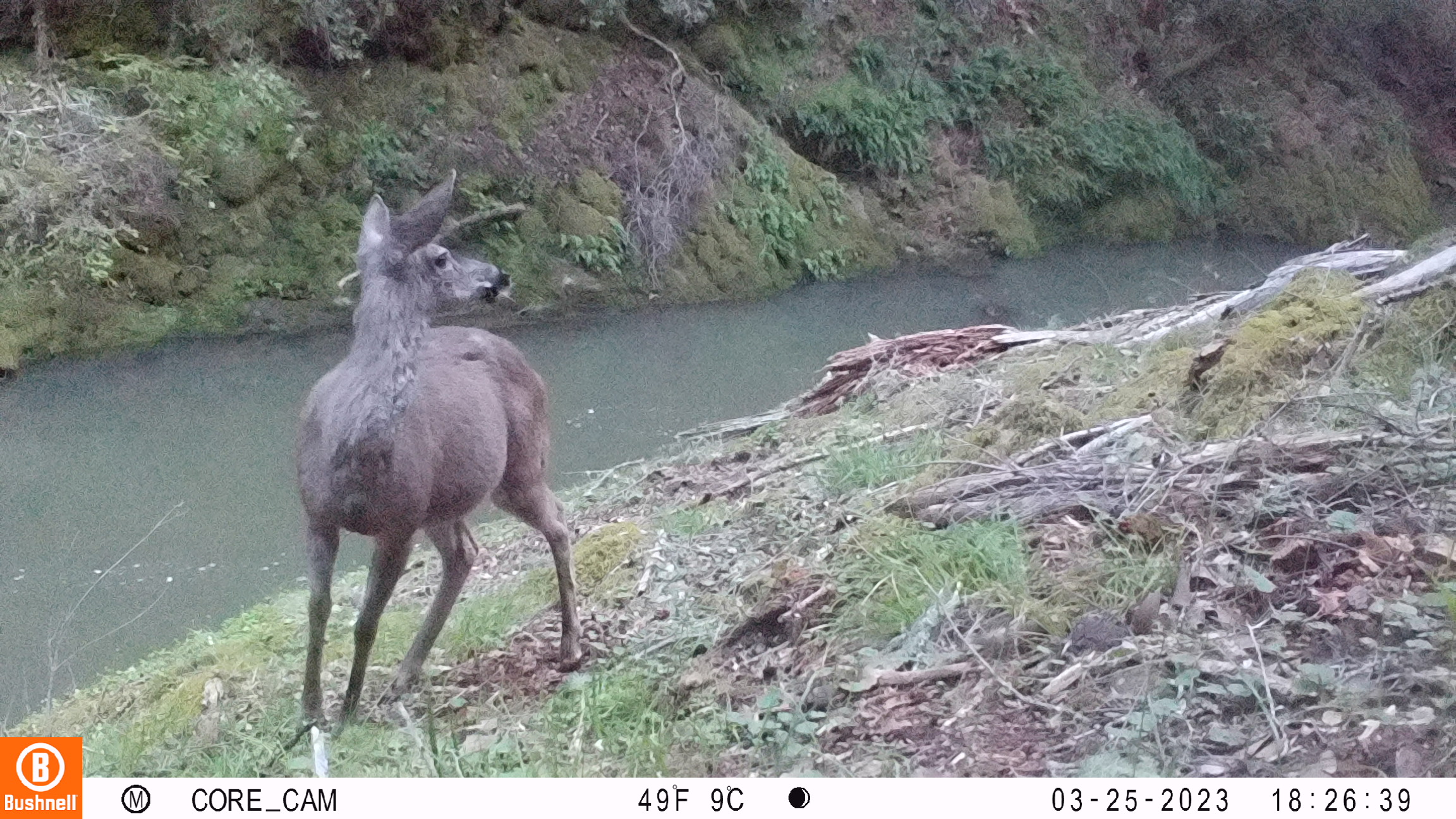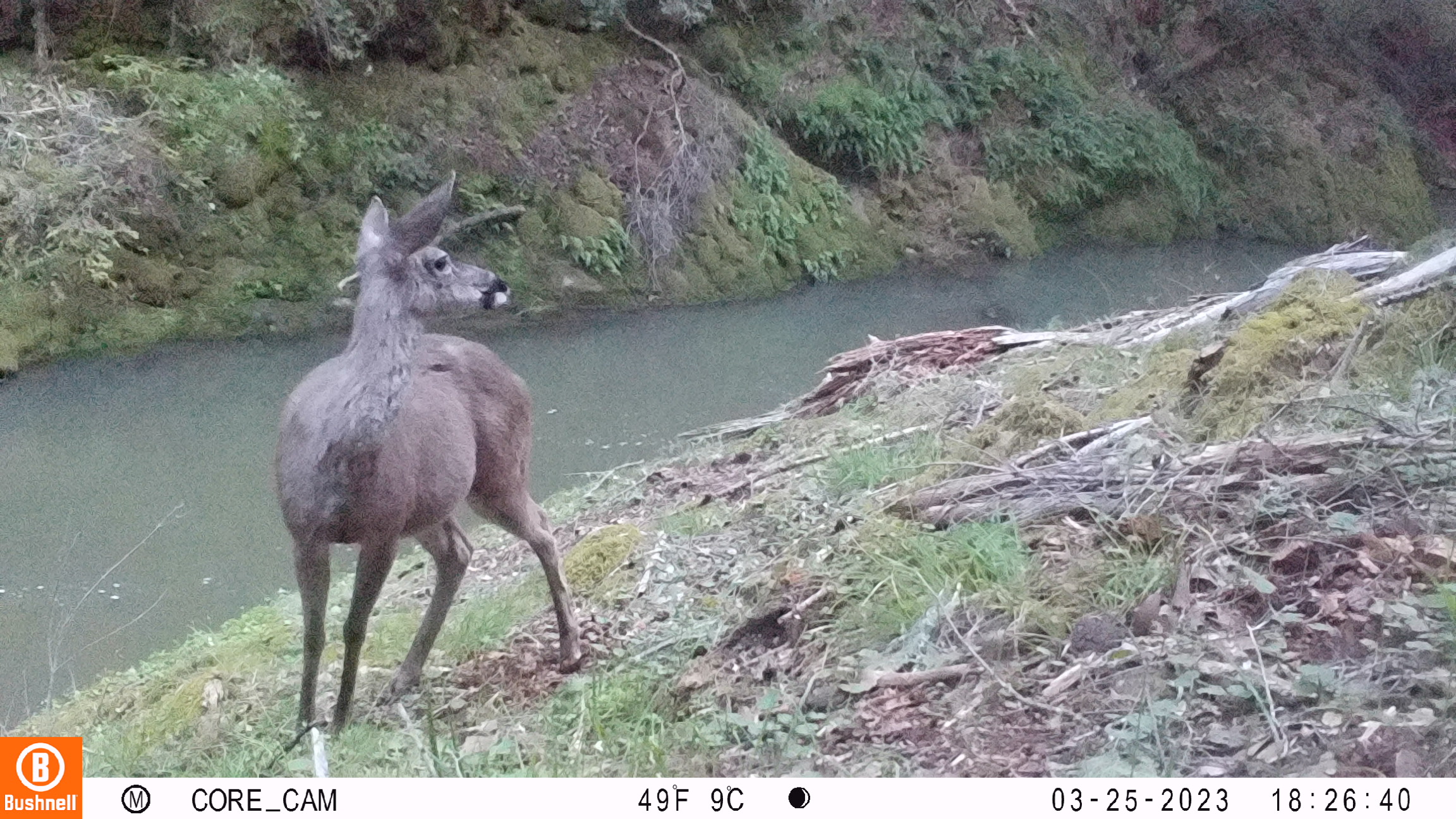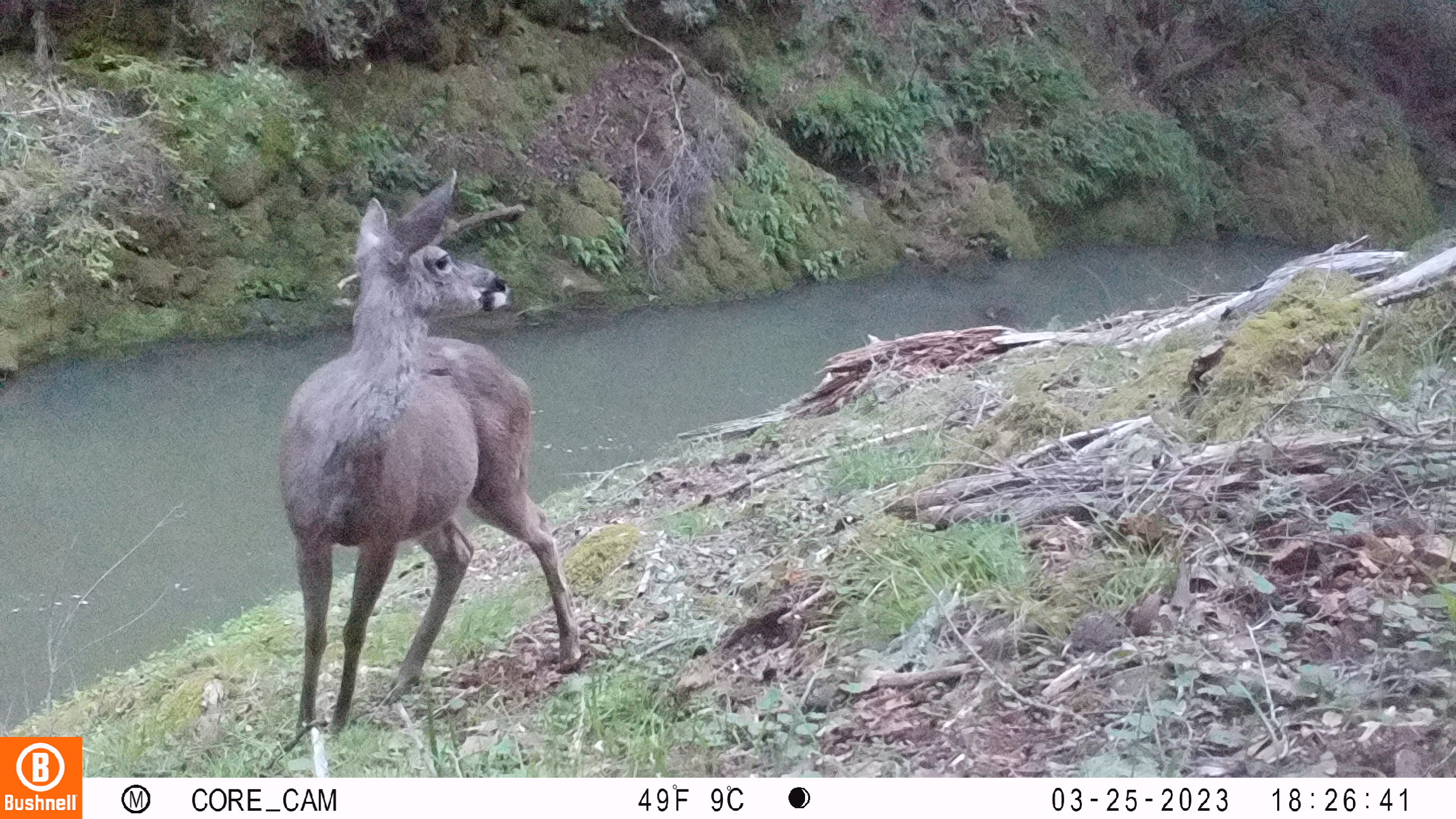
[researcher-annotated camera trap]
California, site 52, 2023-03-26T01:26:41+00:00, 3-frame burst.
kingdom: Animalia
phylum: Chordata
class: Mammalia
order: Artiodactyla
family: Cervidae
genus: Odocoileus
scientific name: Odocoileus hemionus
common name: mule deer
Mule deer (Odocoileus hemionus).